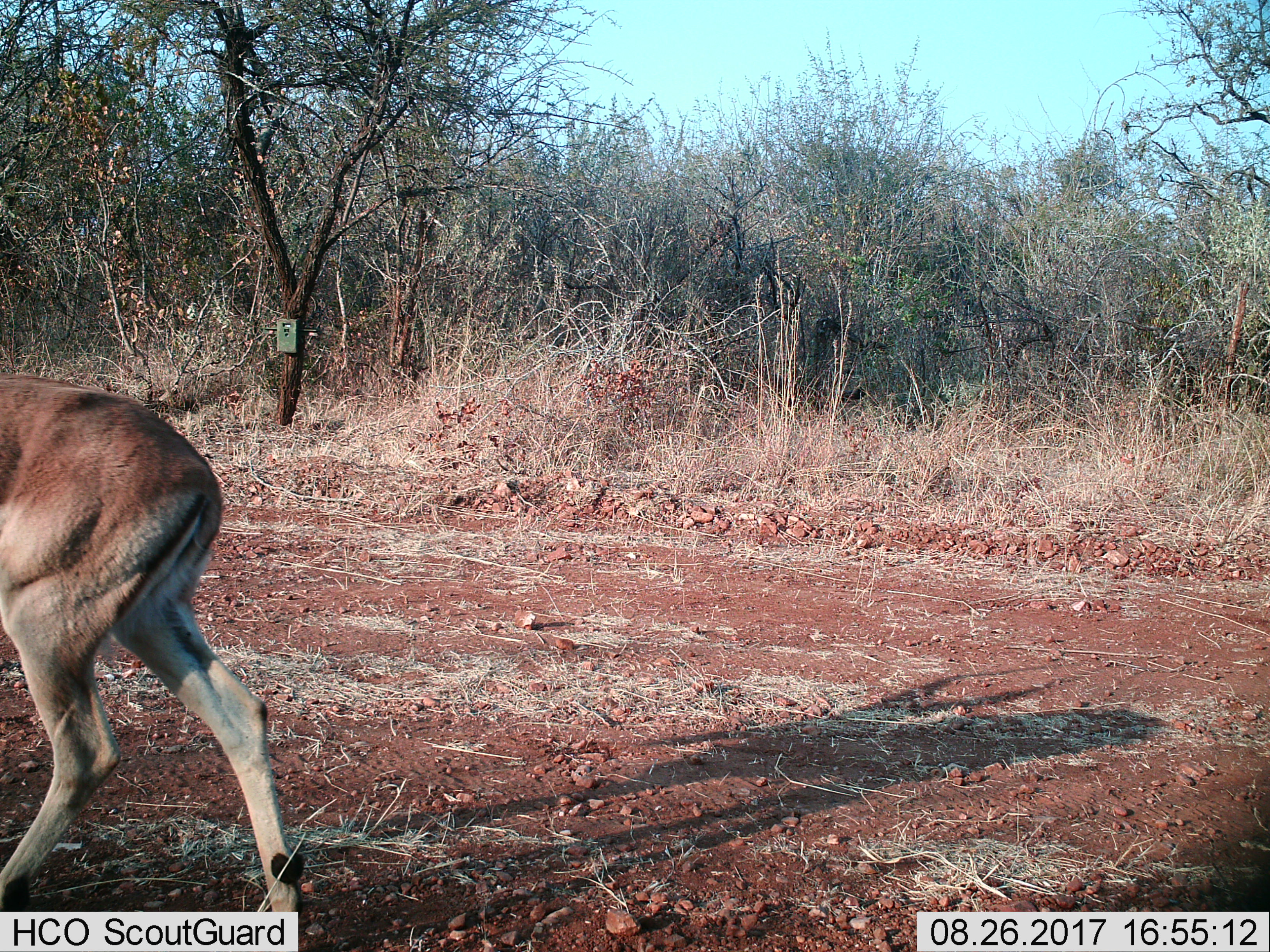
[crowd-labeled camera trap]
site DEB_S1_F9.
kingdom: Animalia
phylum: Chordata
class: Mammalia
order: Artiodactyla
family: Bovidae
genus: Aepyceros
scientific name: Aepyceros melampus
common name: impala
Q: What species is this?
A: Impala (Aepyceros melampus).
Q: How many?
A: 1.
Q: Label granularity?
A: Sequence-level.